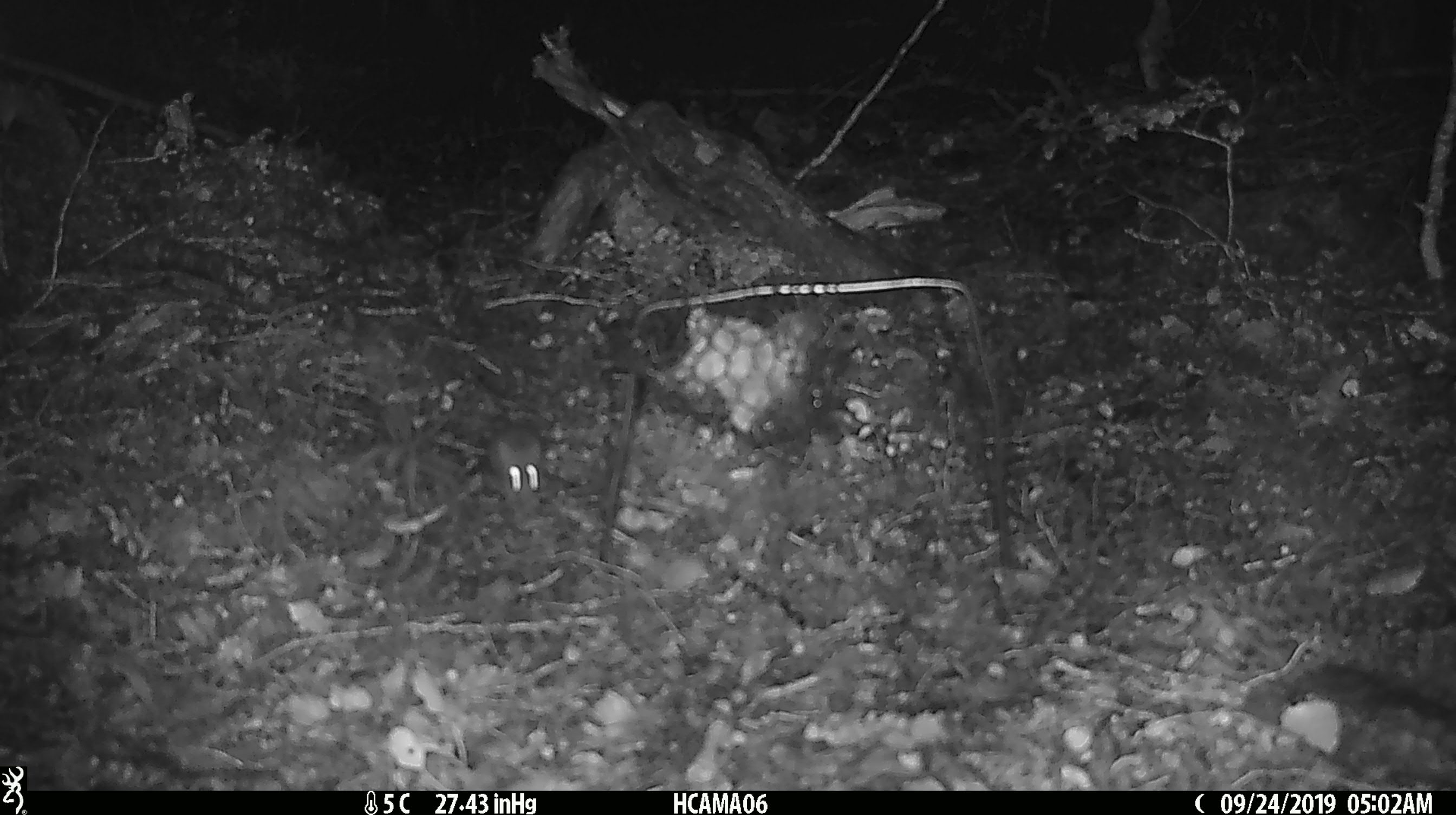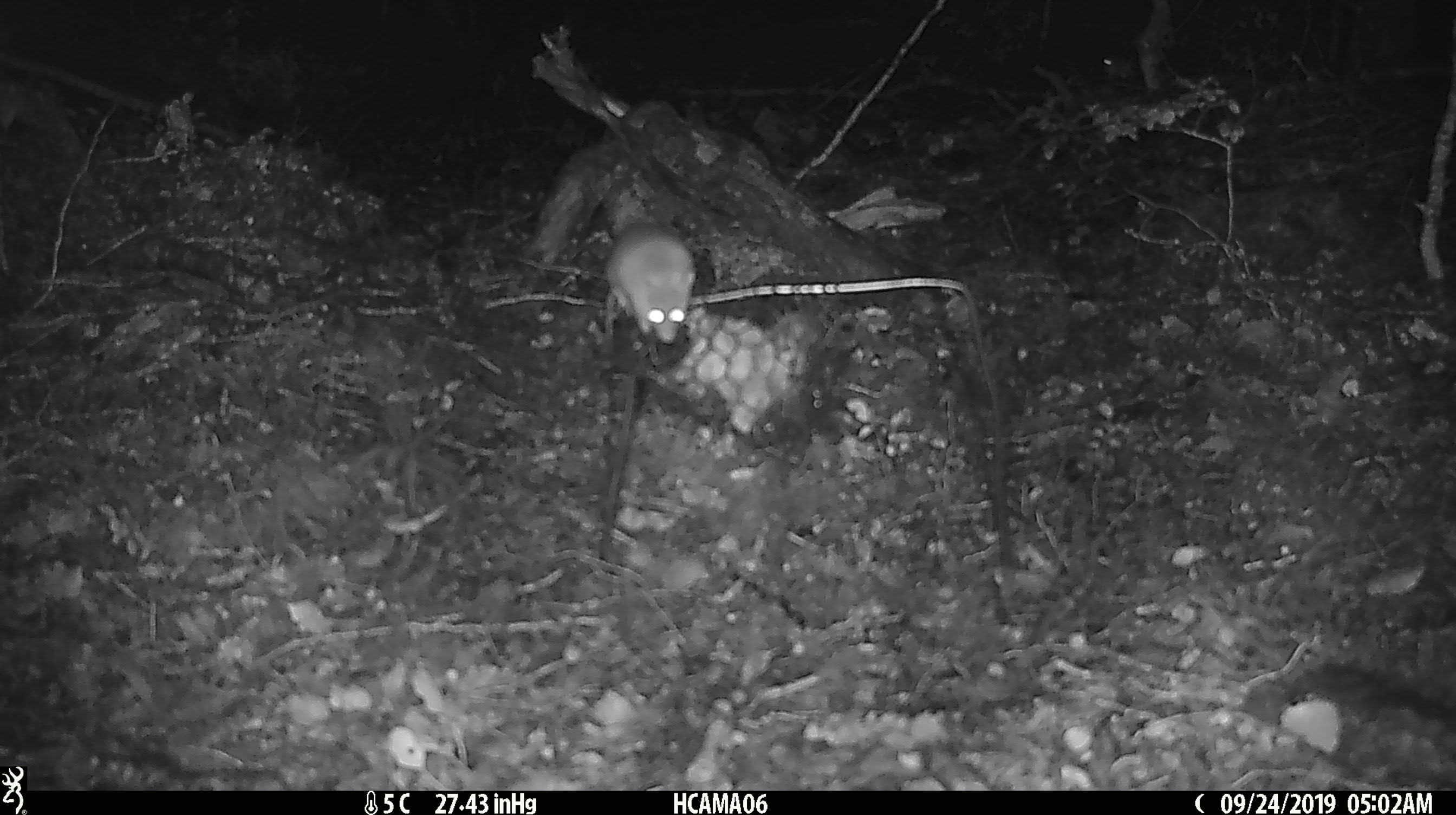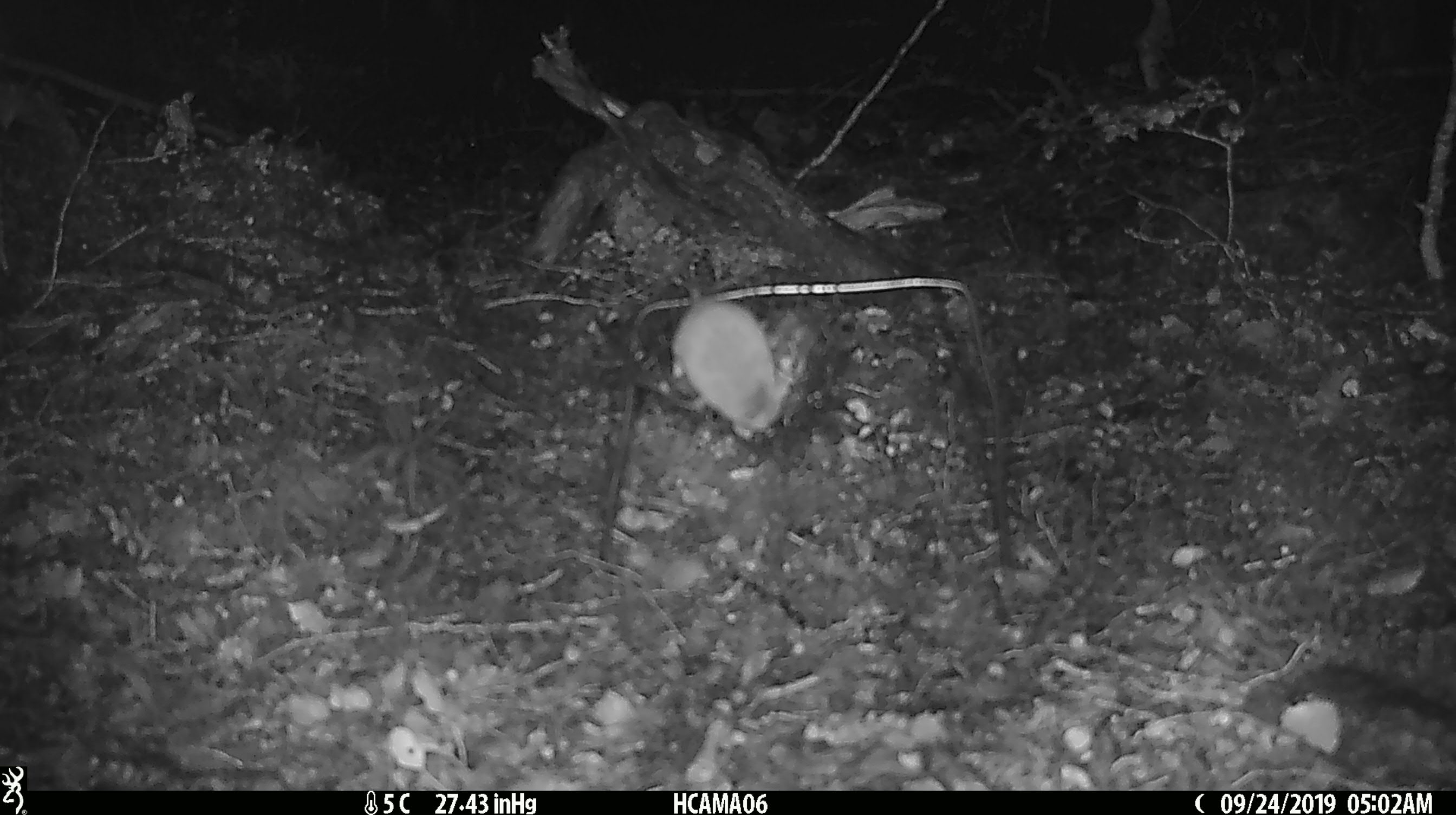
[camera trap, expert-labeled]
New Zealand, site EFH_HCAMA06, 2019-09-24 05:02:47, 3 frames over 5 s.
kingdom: Animalia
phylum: Chordata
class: Mammalia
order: Rodentia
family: Muridae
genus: Mus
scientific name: Mus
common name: mouse